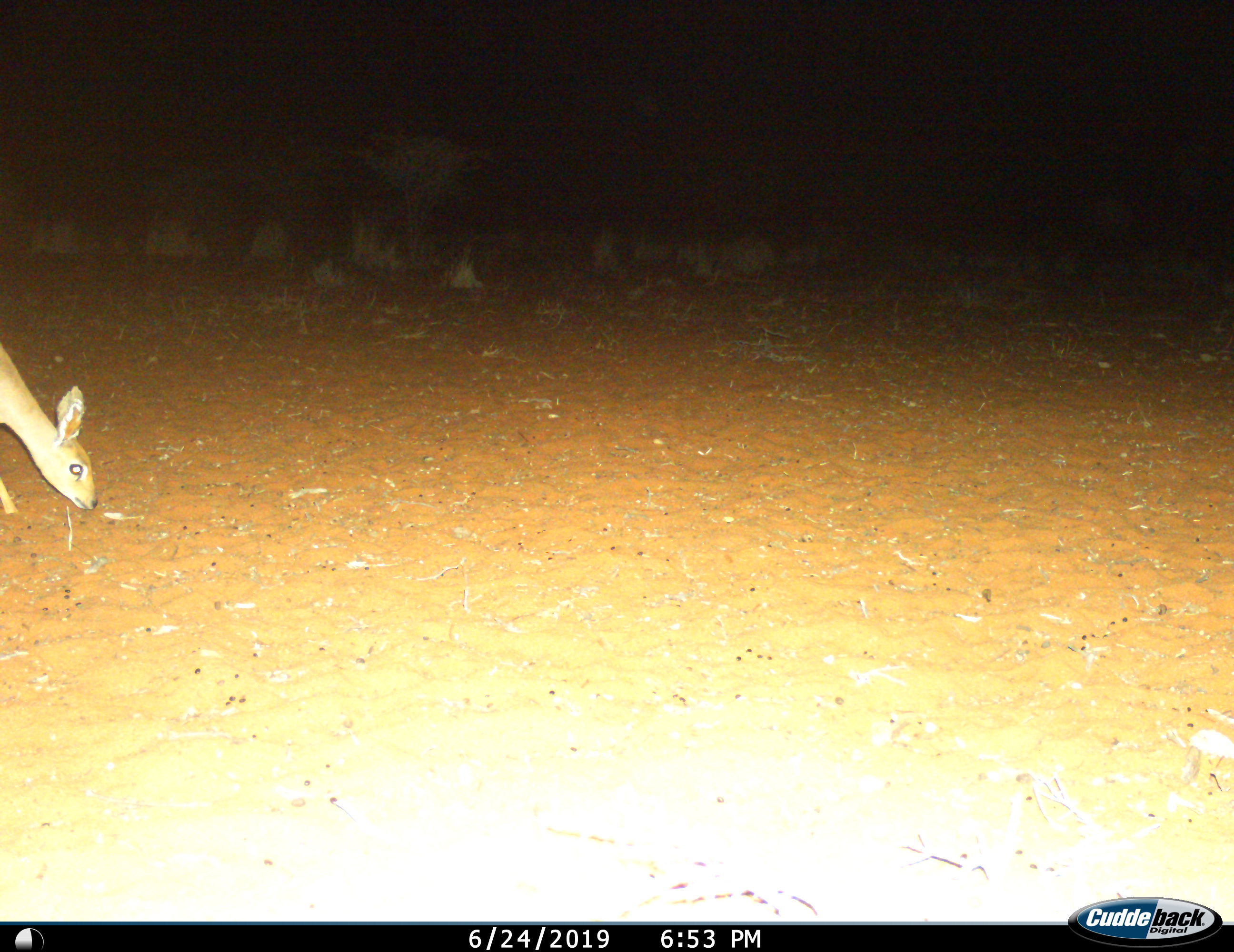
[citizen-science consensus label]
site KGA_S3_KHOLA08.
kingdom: Animalia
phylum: Chordata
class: Mammalia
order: Artiodactyla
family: Bovidae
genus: Raphicerus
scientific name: Raphicerus campestris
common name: steenbok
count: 1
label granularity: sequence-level